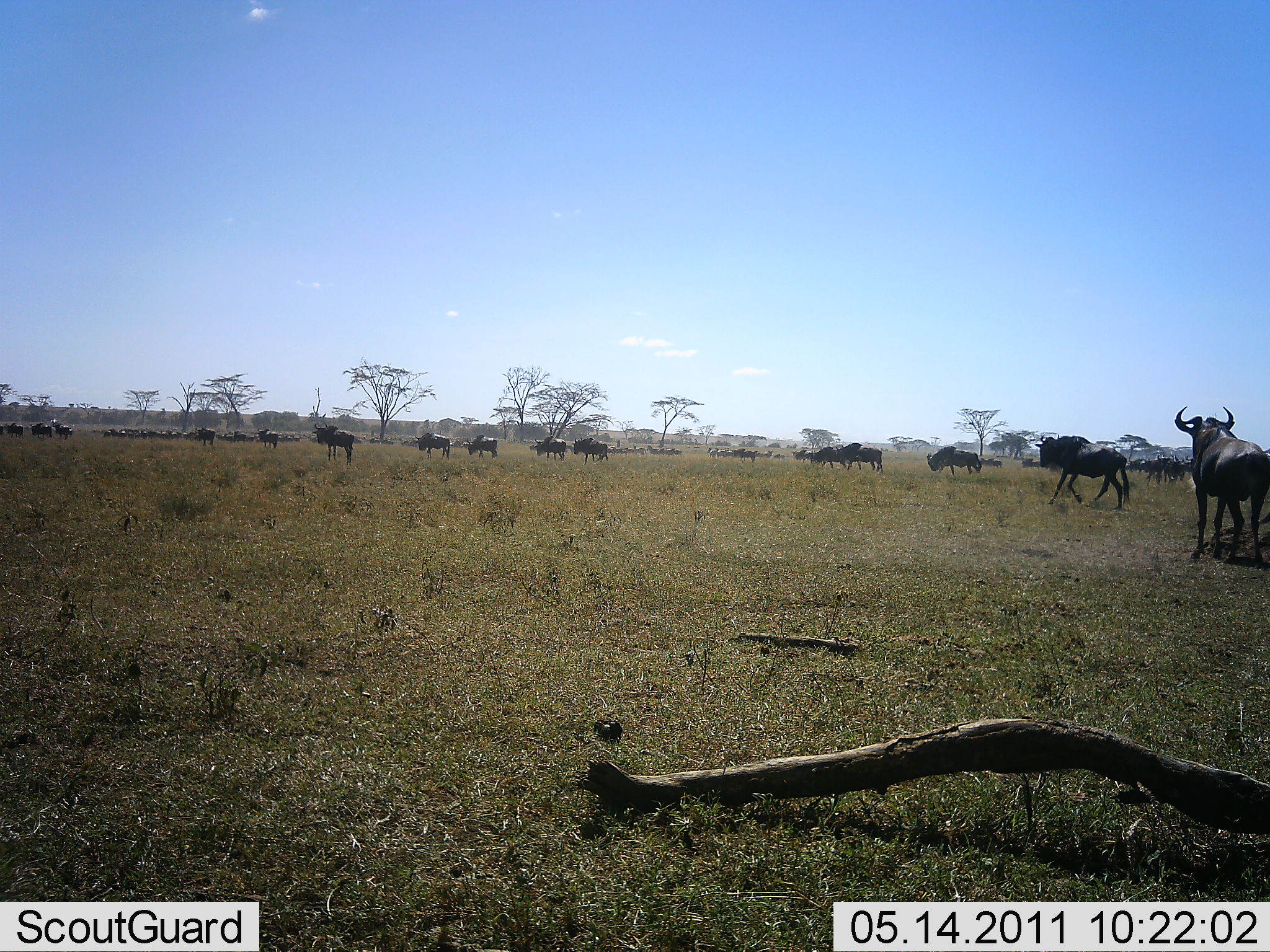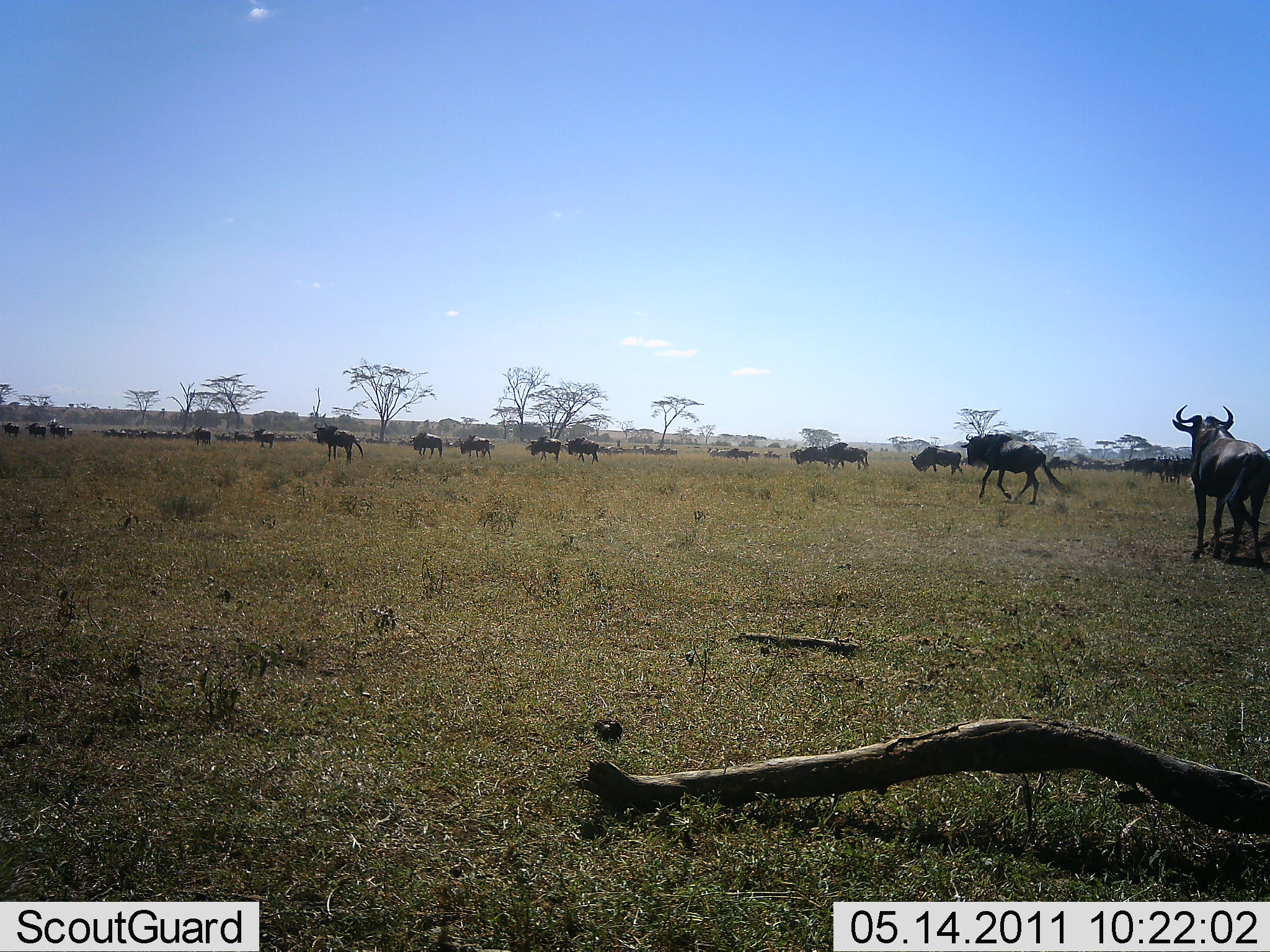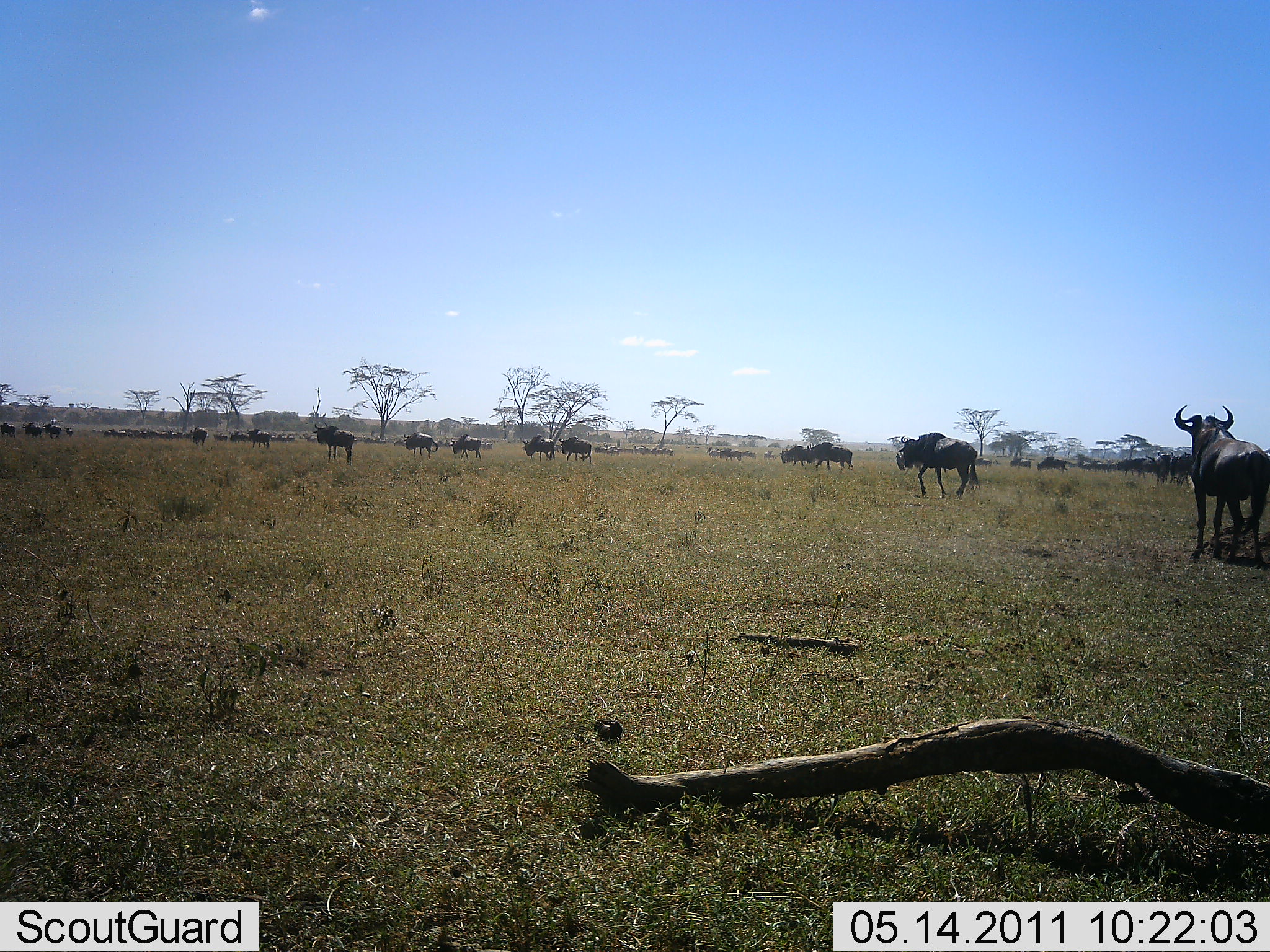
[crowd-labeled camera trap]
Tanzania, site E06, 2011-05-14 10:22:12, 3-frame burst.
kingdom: Animalia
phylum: Chordata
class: Mammalia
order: Artiodactyla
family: Bovidae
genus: Connochaetes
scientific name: Connochaetes taurinus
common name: blue wildebeest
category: wildebeest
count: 11-50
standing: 50%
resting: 0%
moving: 100%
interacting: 0%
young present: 0%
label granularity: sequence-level